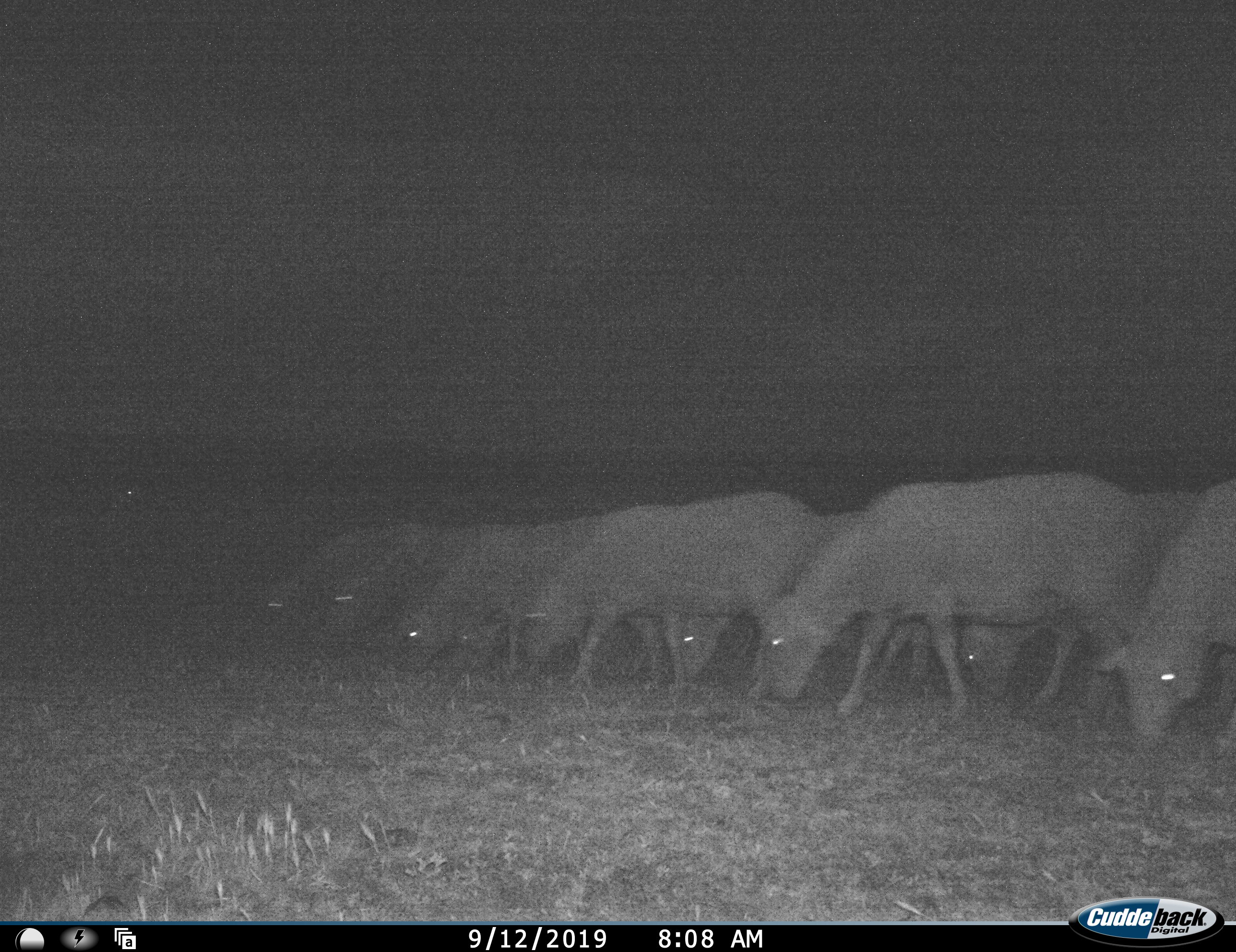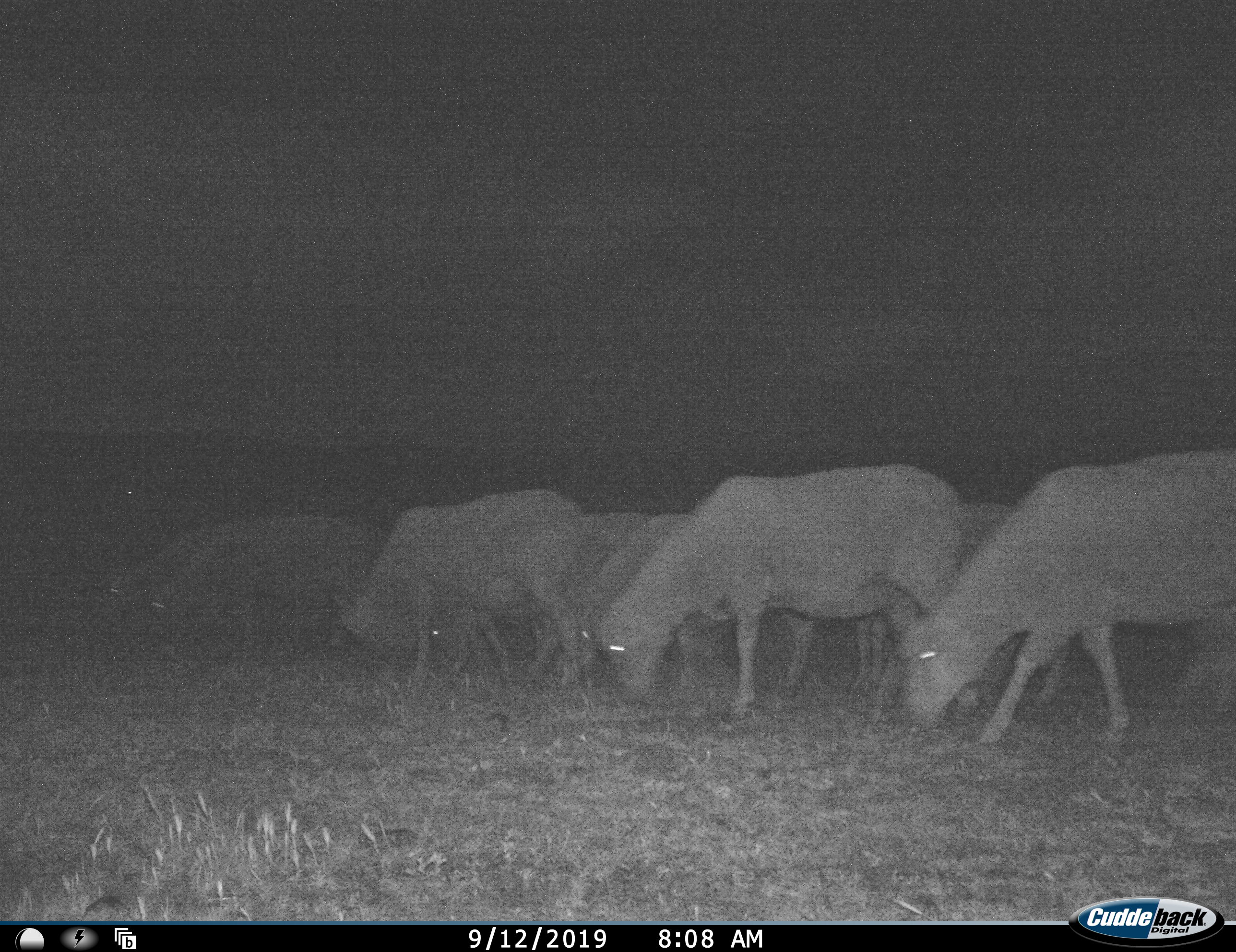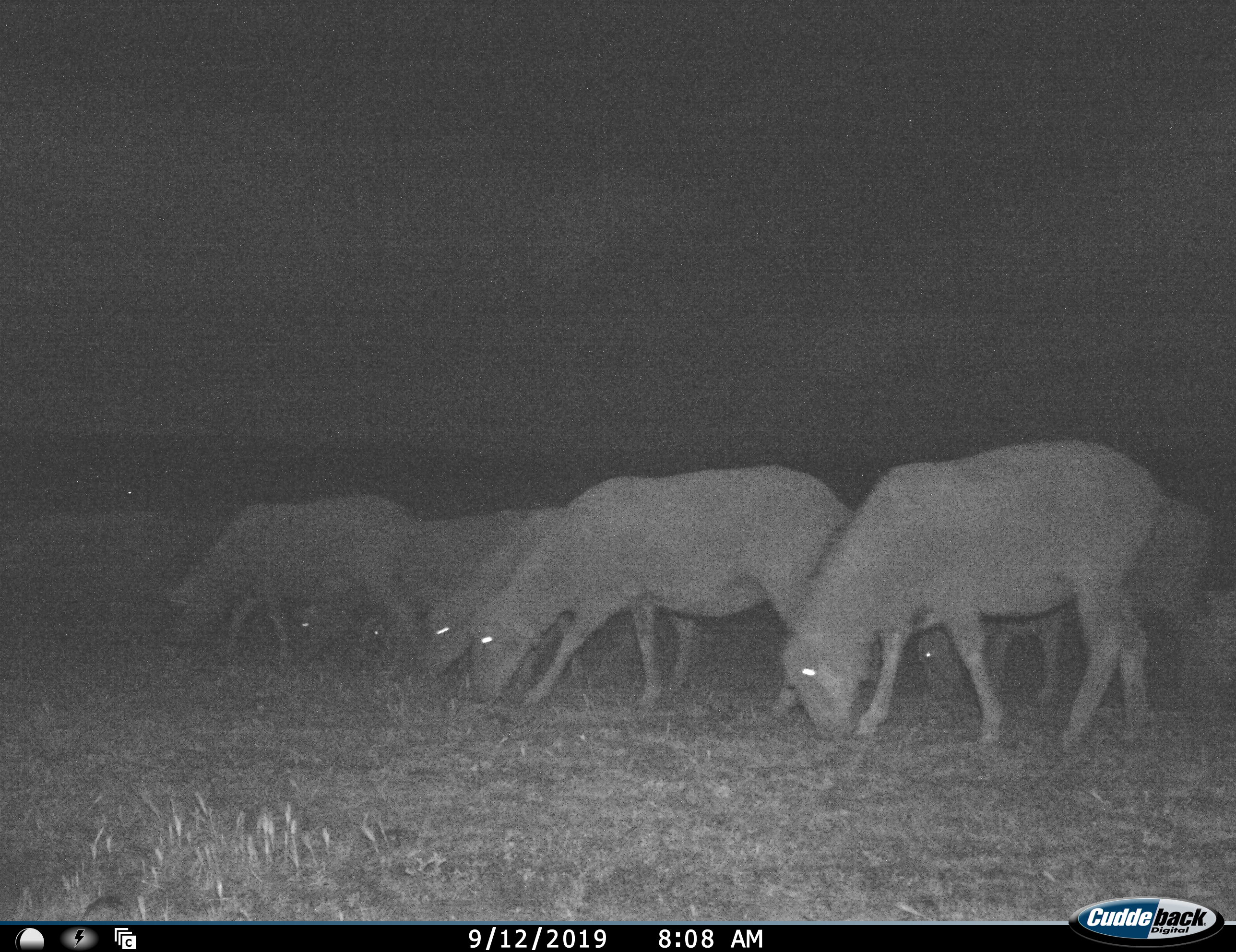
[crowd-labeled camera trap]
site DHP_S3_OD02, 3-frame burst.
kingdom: Animalia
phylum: Chordata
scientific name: Vertebrata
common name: domestic animal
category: domesticanimal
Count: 11-50.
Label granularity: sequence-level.